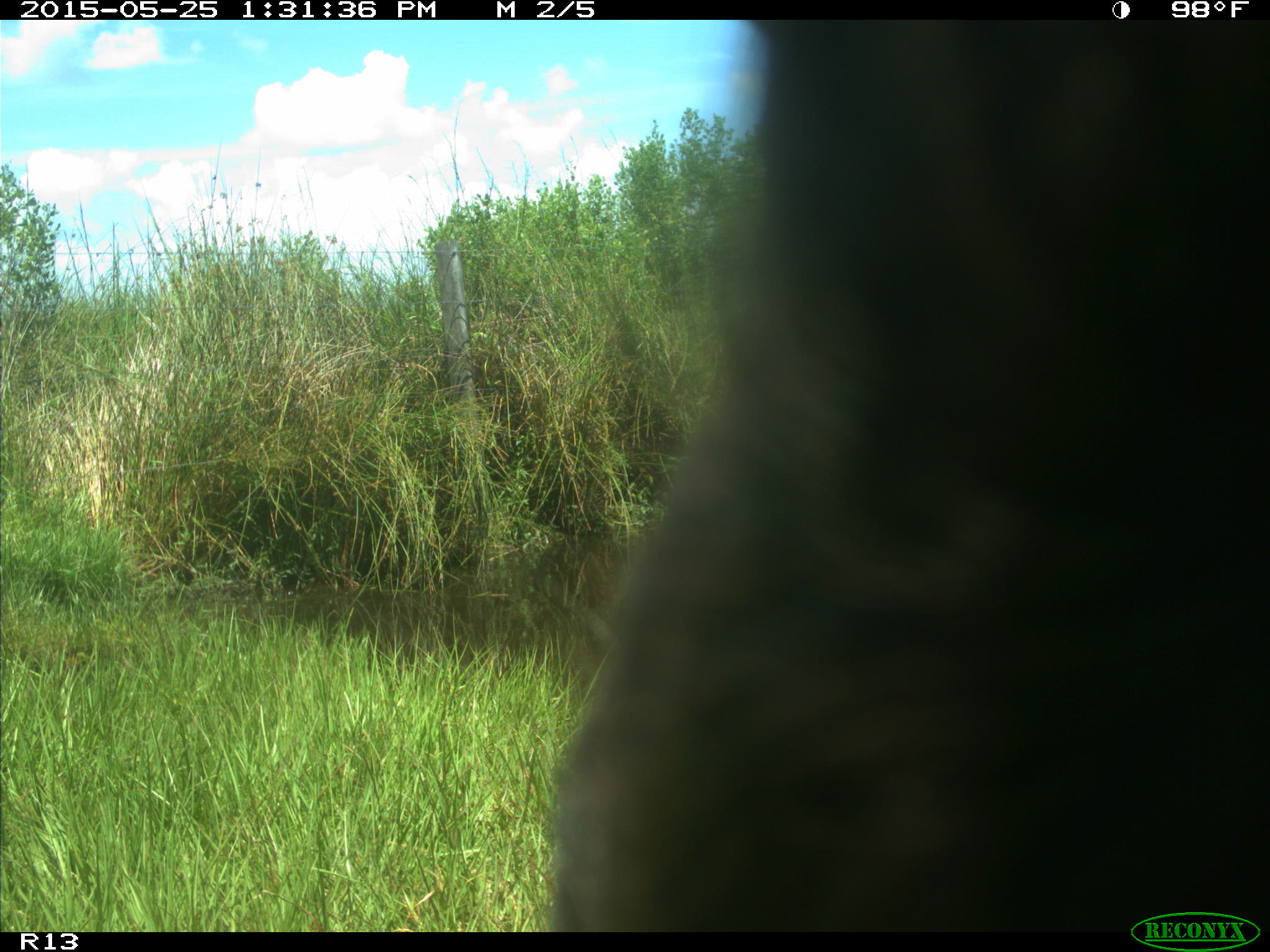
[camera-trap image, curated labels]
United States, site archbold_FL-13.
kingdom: Animalia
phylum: Chordata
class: Mammalia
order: Artiodactyla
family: Bovidae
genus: Bos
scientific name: Bos taurus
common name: domestic cow